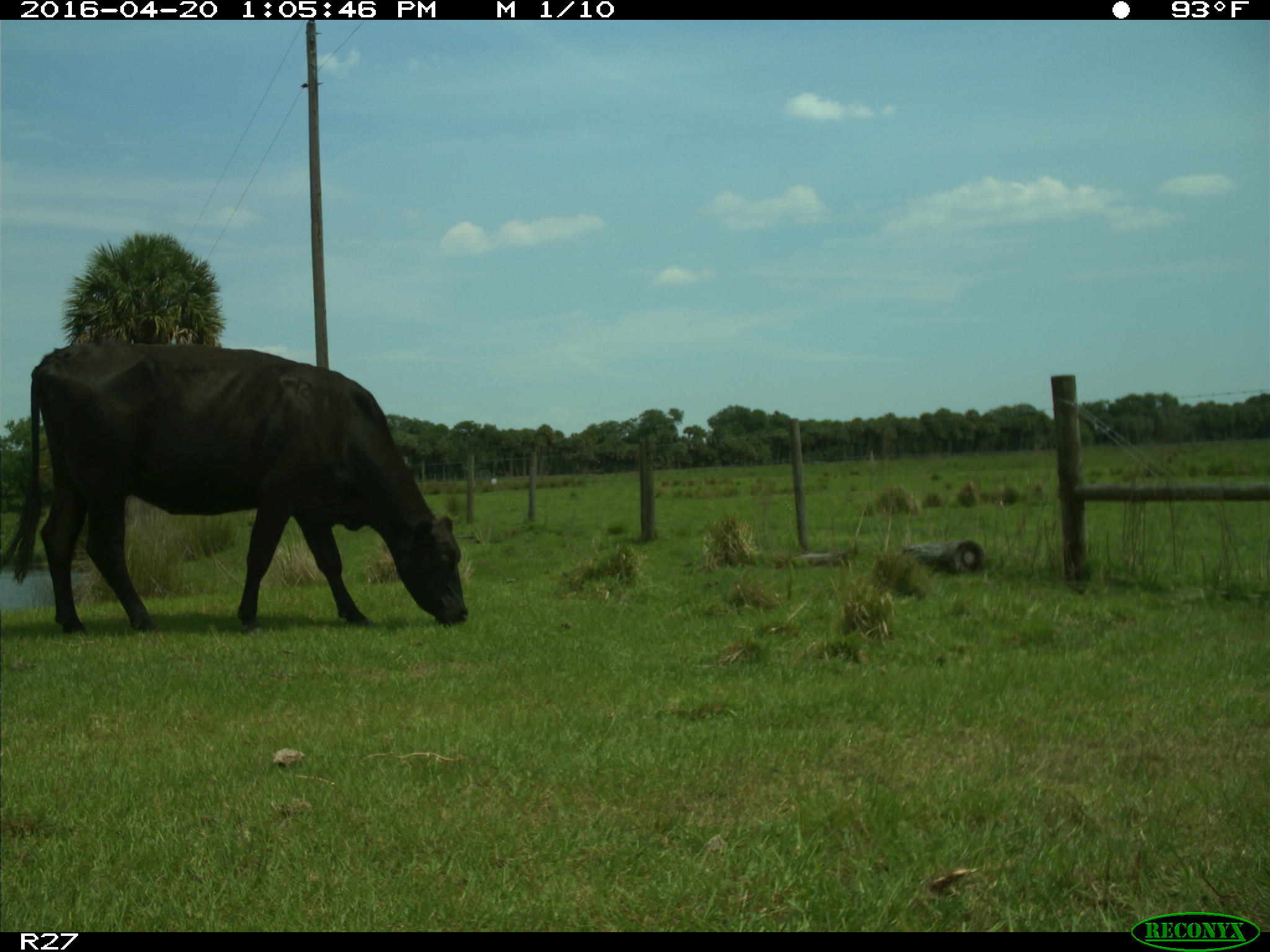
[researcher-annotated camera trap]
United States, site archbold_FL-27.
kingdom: Animalia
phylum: Chordata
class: Mammalia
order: Artiodactyla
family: Bovidae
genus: Bos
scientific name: Bos taurus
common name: domestic cow